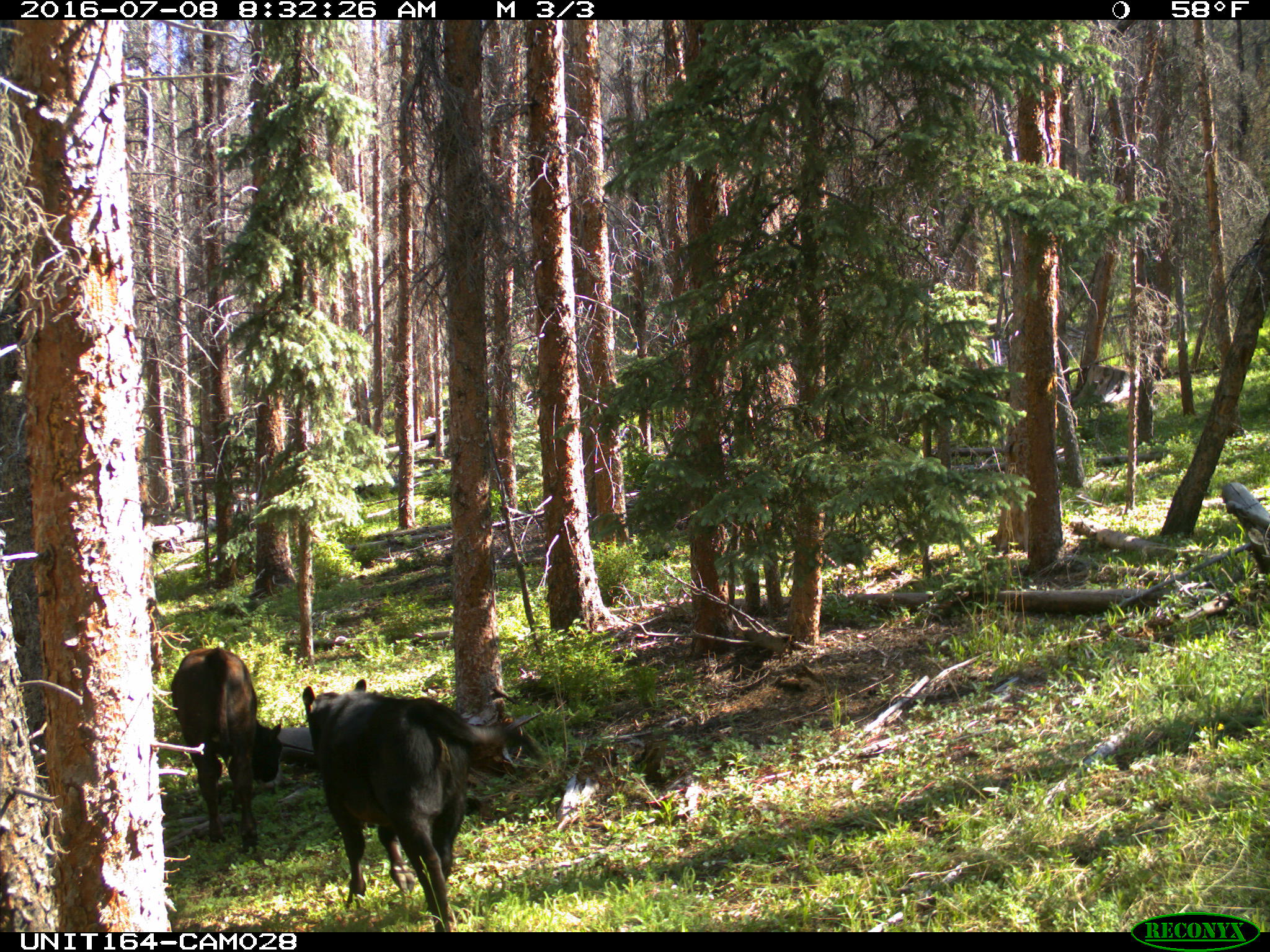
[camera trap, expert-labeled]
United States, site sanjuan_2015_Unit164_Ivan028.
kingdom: Animalia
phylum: Chordata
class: Mammalia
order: Artiodactyla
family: Bovidae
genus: Bos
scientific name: Bos taurus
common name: domestic cow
Bos taurus (domestic cow).